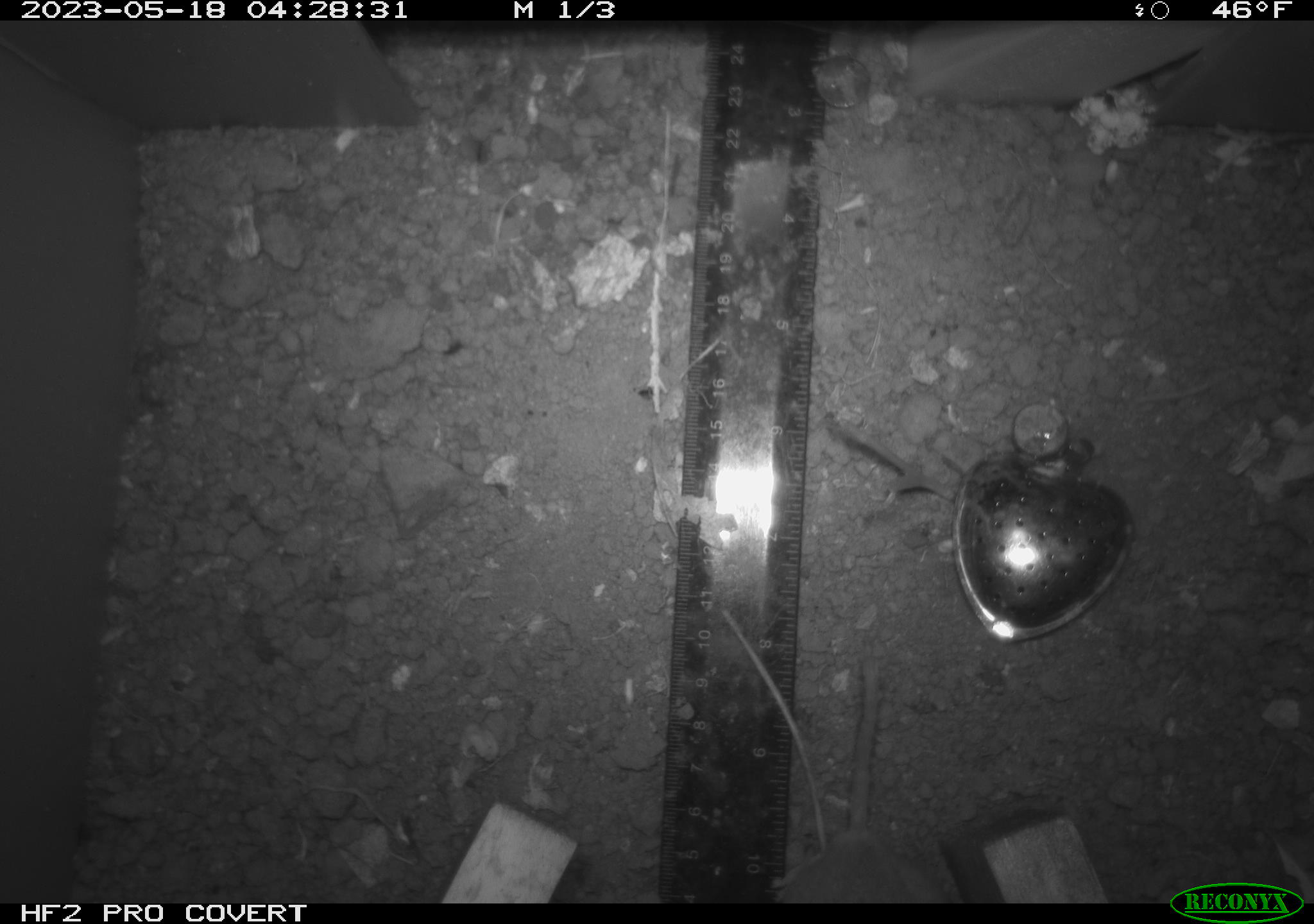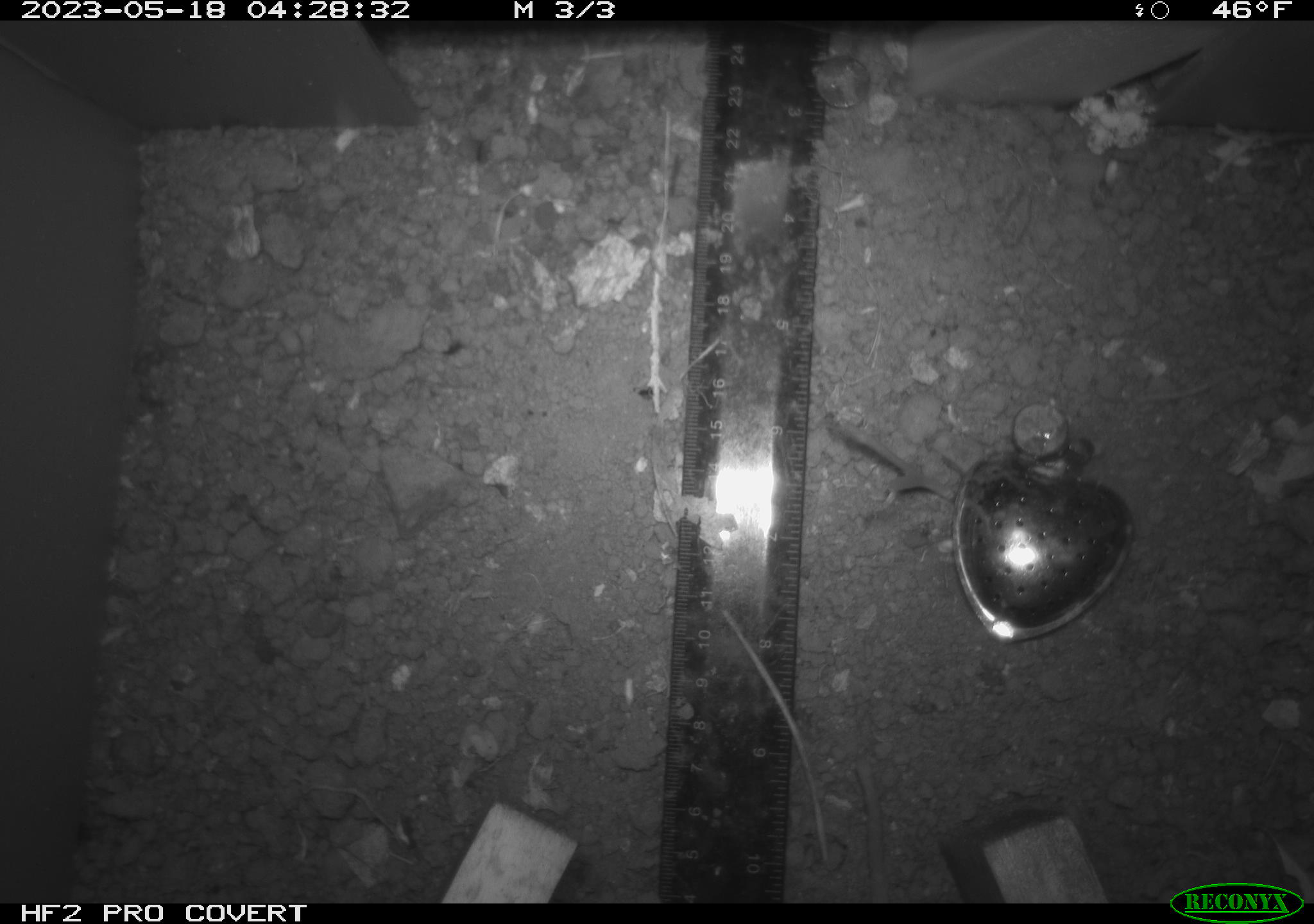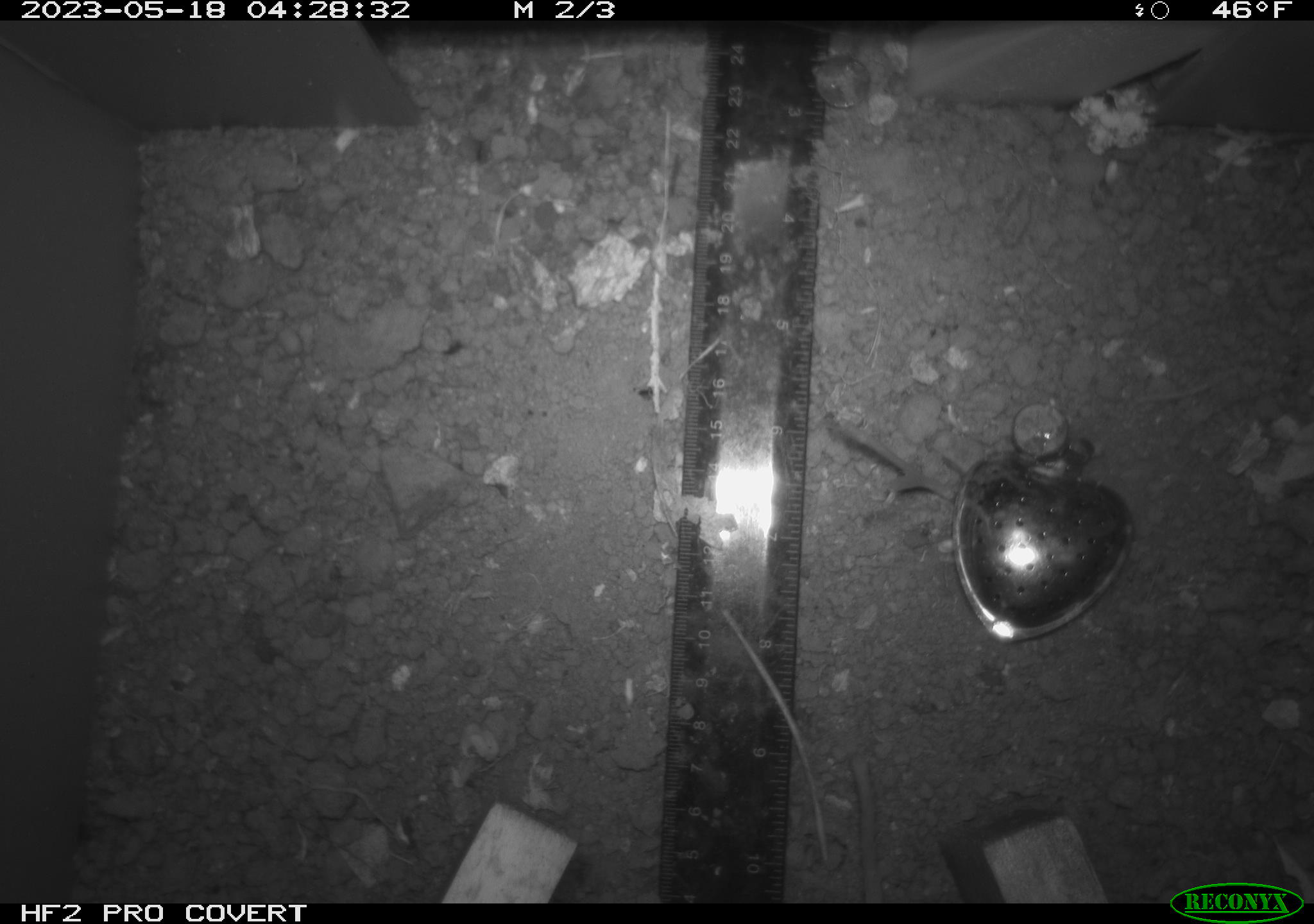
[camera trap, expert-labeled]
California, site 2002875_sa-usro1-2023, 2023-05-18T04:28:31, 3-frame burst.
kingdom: Animalia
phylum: Chordata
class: Mammalia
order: Rodentia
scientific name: Rodentia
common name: mouse species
Mouse species (Rodentia).